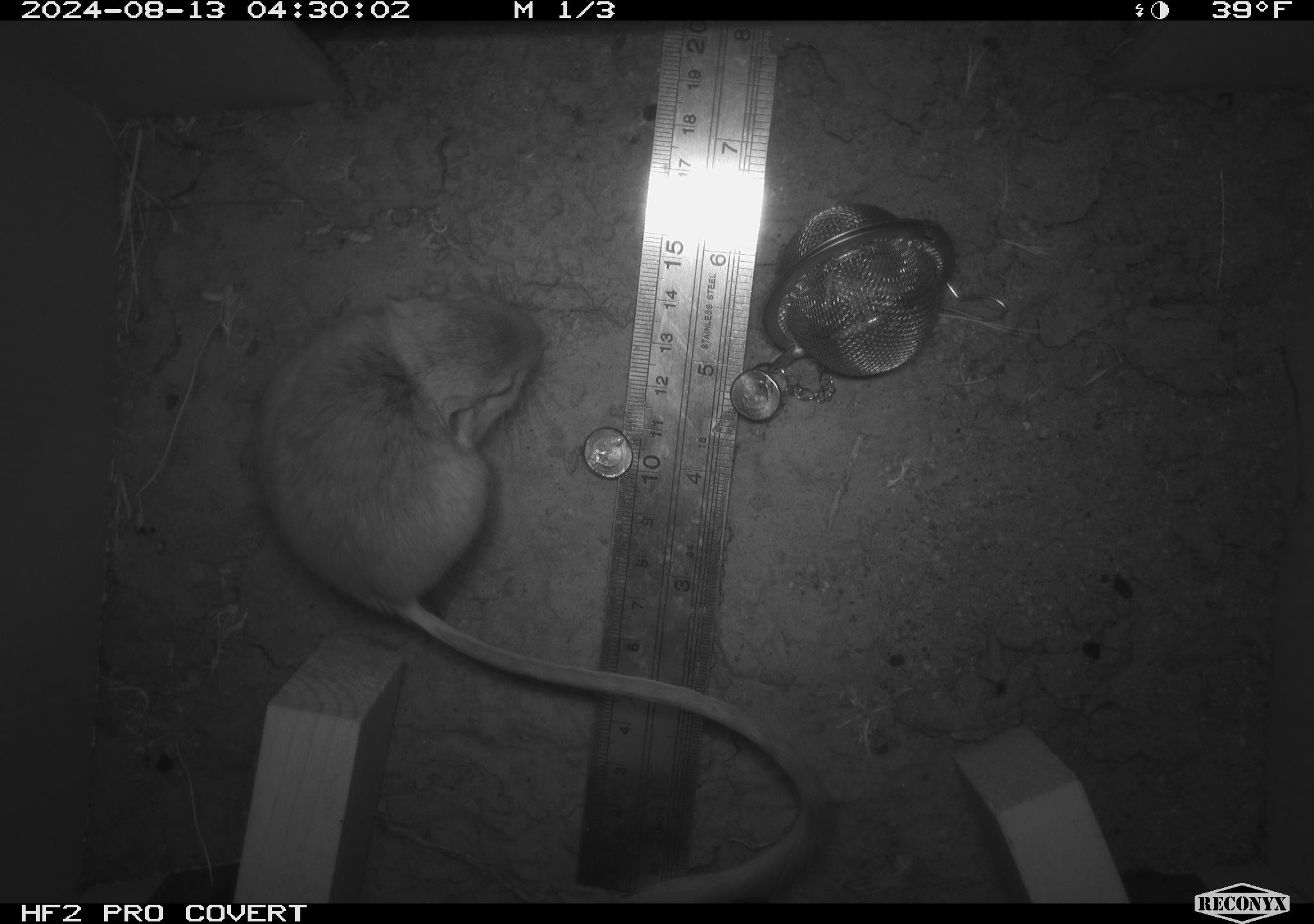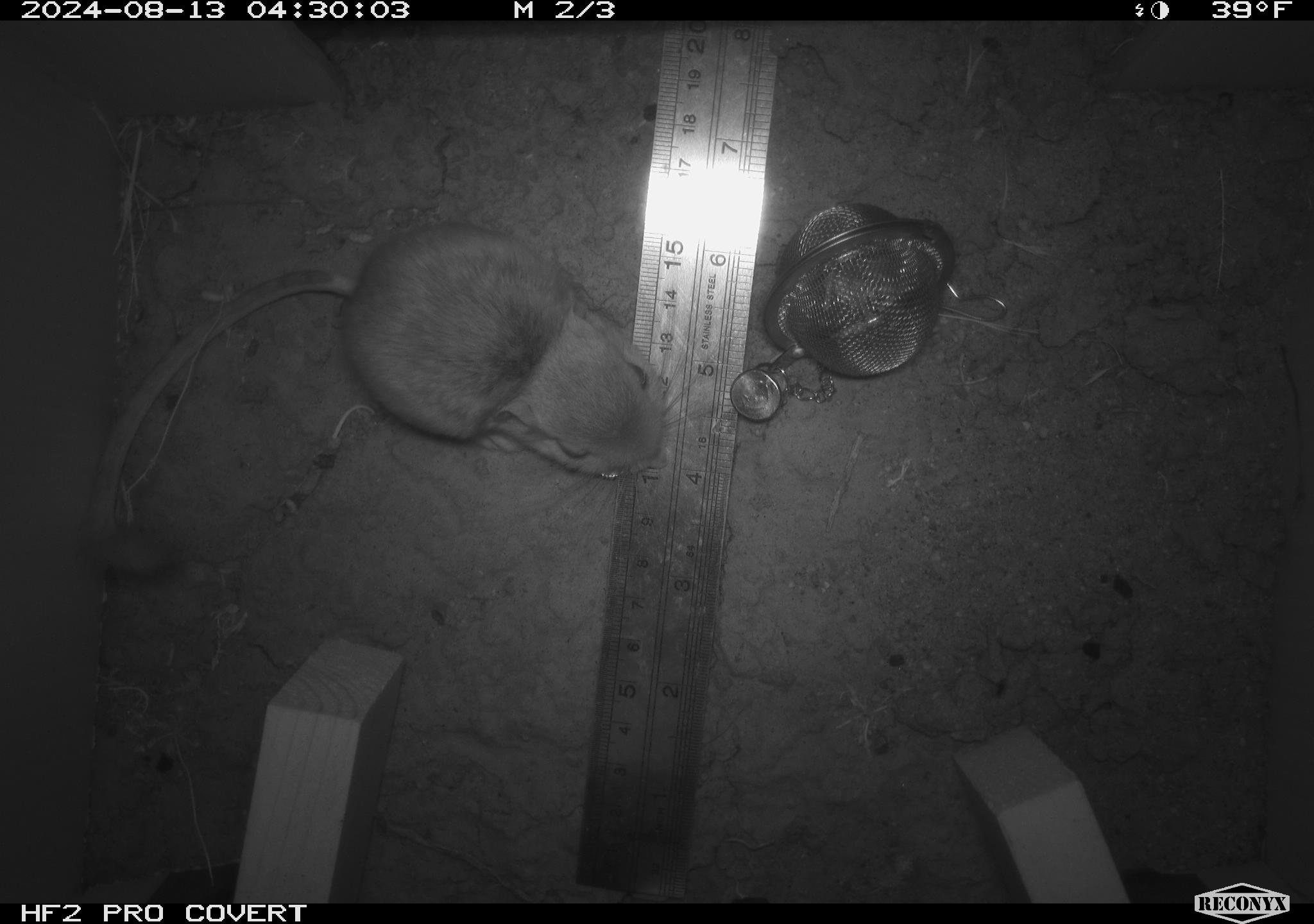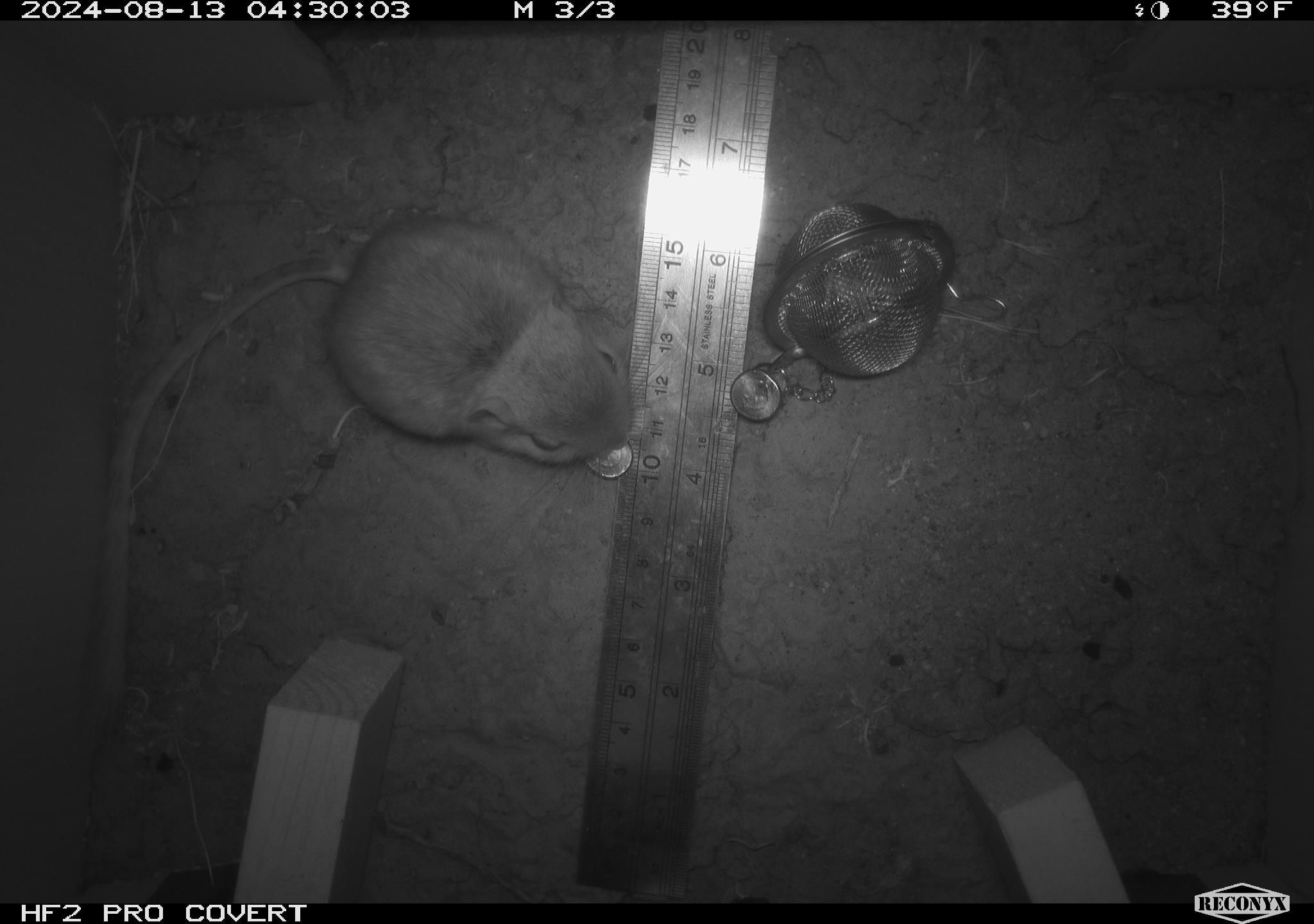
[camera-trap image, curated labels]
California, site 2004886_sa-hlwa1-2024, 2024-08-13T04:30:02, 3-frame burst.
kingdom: Animalia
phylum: Chordata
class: Mammalia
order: Rodentia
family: Heteromyidae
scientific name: Heteromyidae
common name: kangaroo rats and pocket mice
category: heteromyidae family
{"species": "heteromyidae family (kangaroo rats and pocket mice) (Heteromyidae)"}